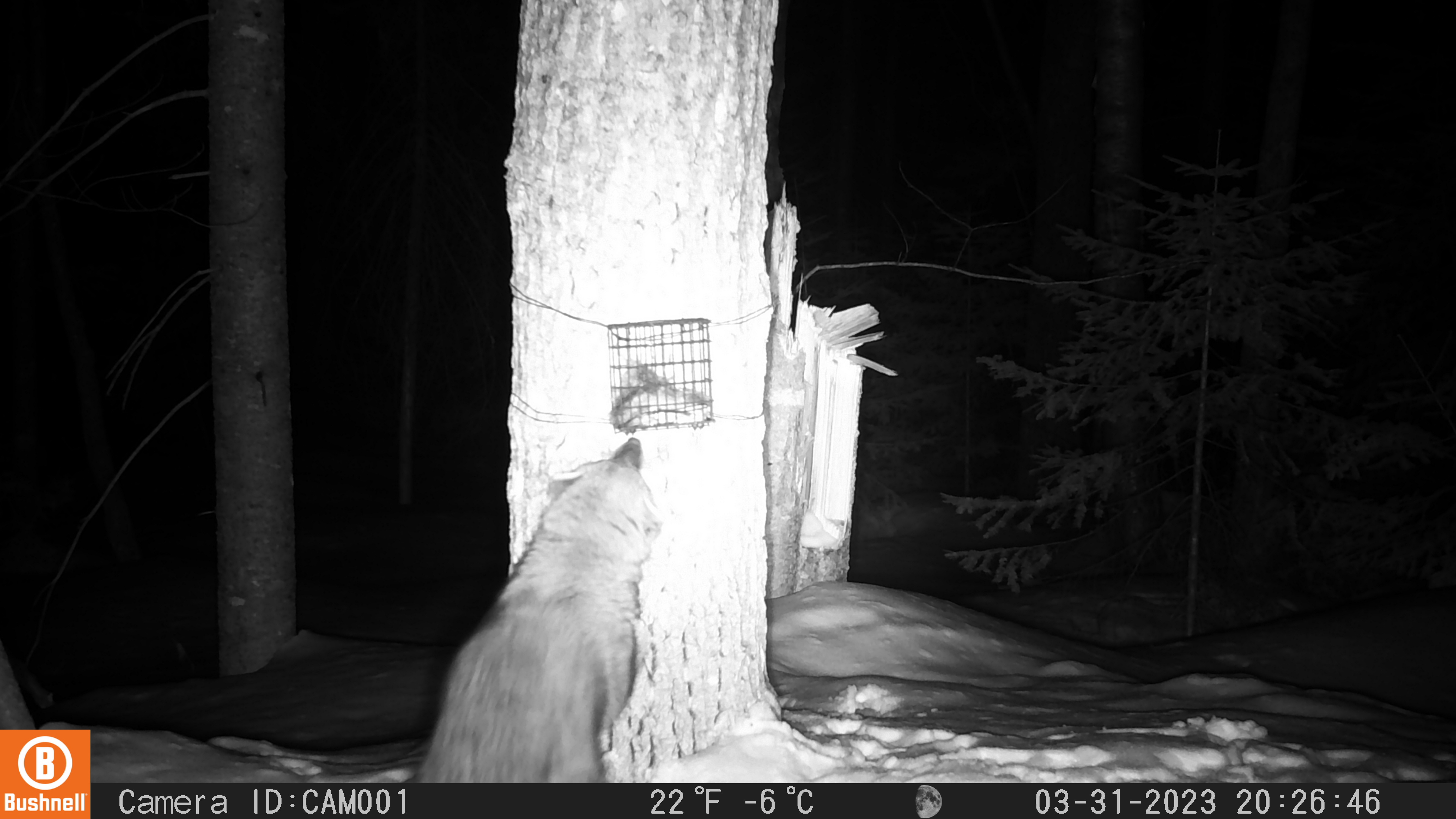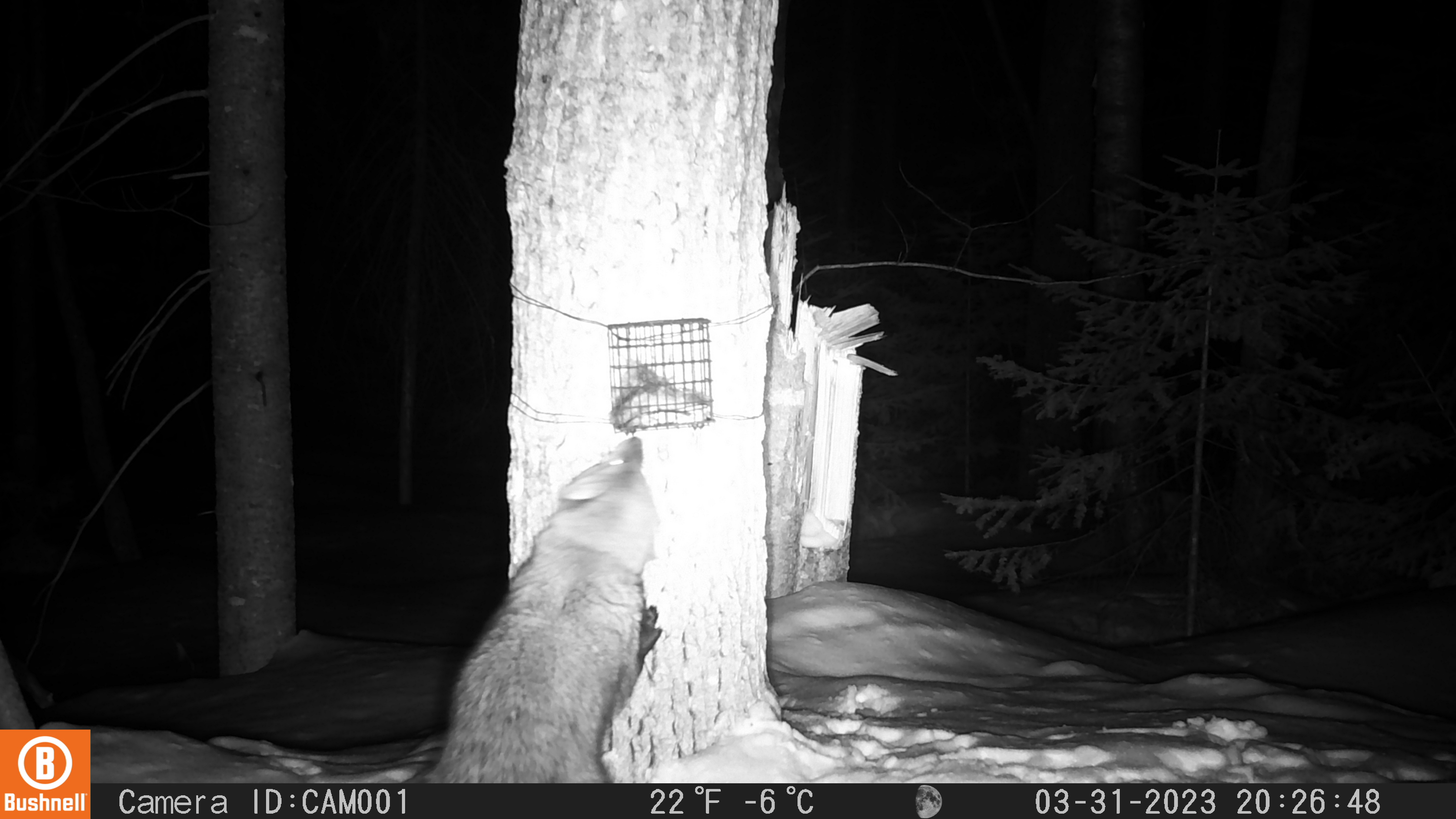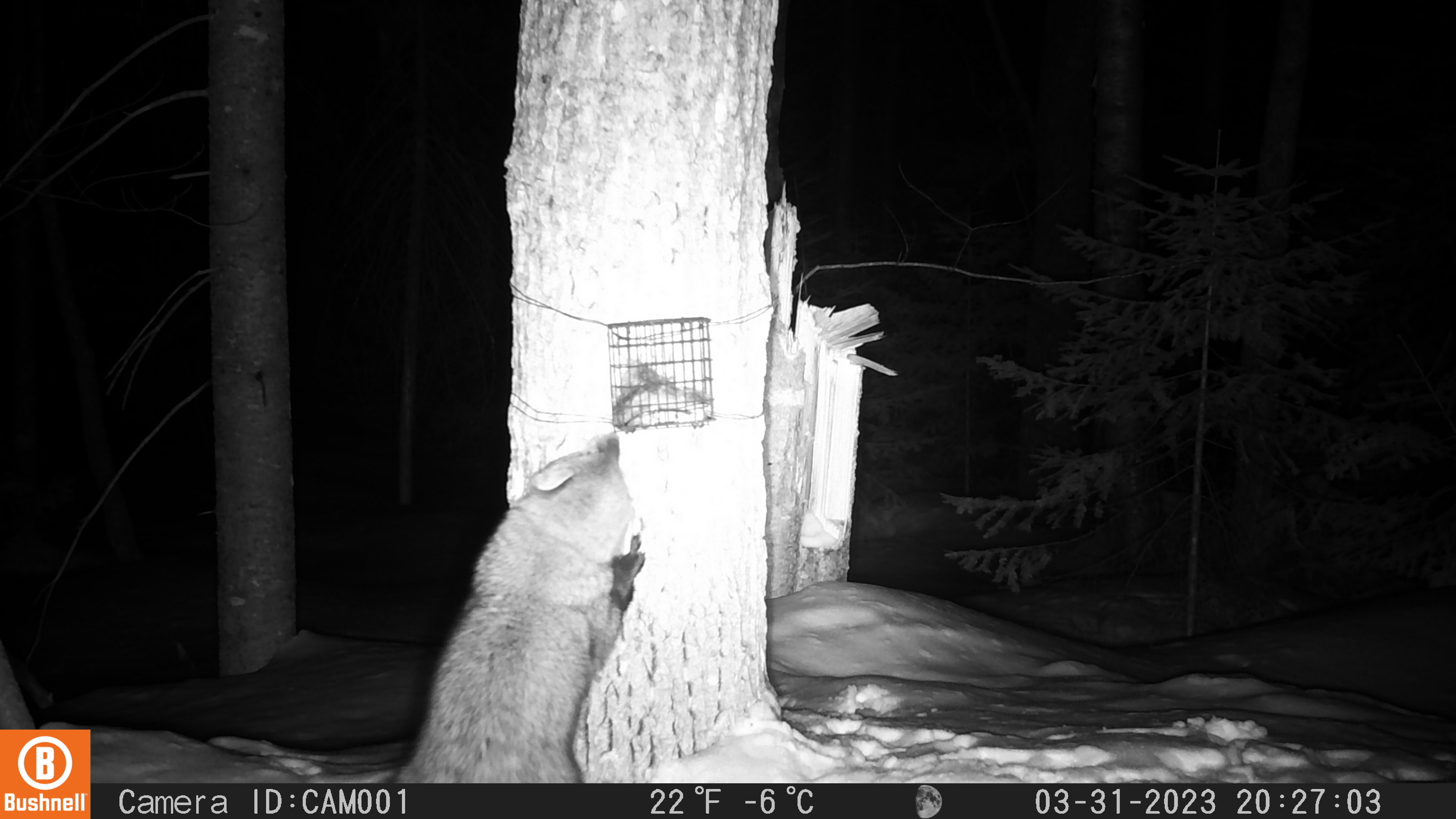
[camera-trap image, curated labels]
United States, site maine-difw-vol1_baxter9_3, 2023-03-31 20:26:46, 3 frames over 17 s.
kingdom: Animalia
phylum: Chordata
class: Mammalia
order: Carnivora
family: Mustelidae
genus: Pekania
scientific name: Pekania pennanti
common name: fisher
Fisher (Pekania pennanti).